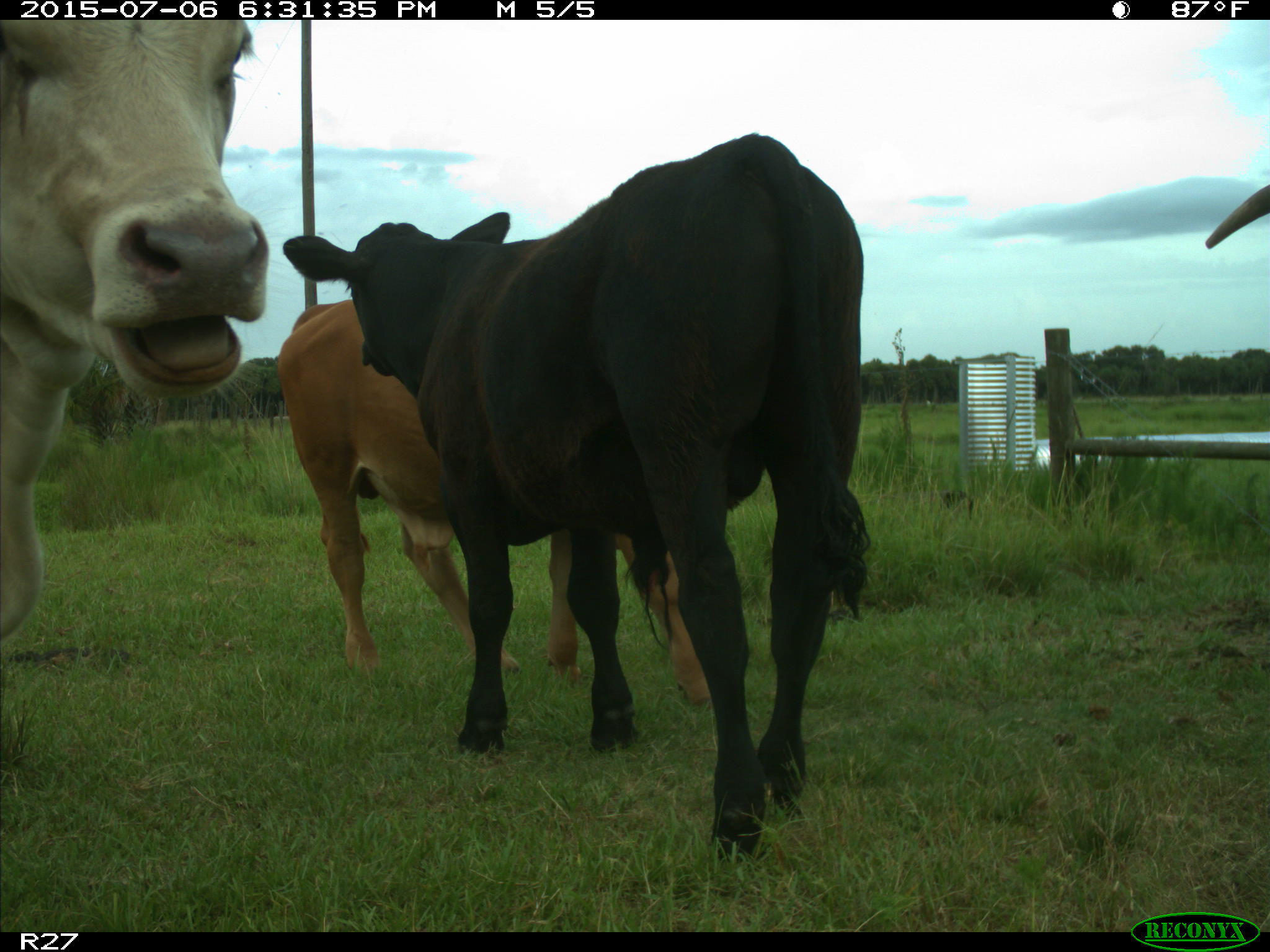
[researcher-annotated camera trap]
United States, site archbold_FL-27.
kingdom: Animalia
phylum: Chordata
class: Mammalia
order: Artiodactyla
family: Bovidae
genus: Bos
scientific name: Bos taurus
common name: domestic cow